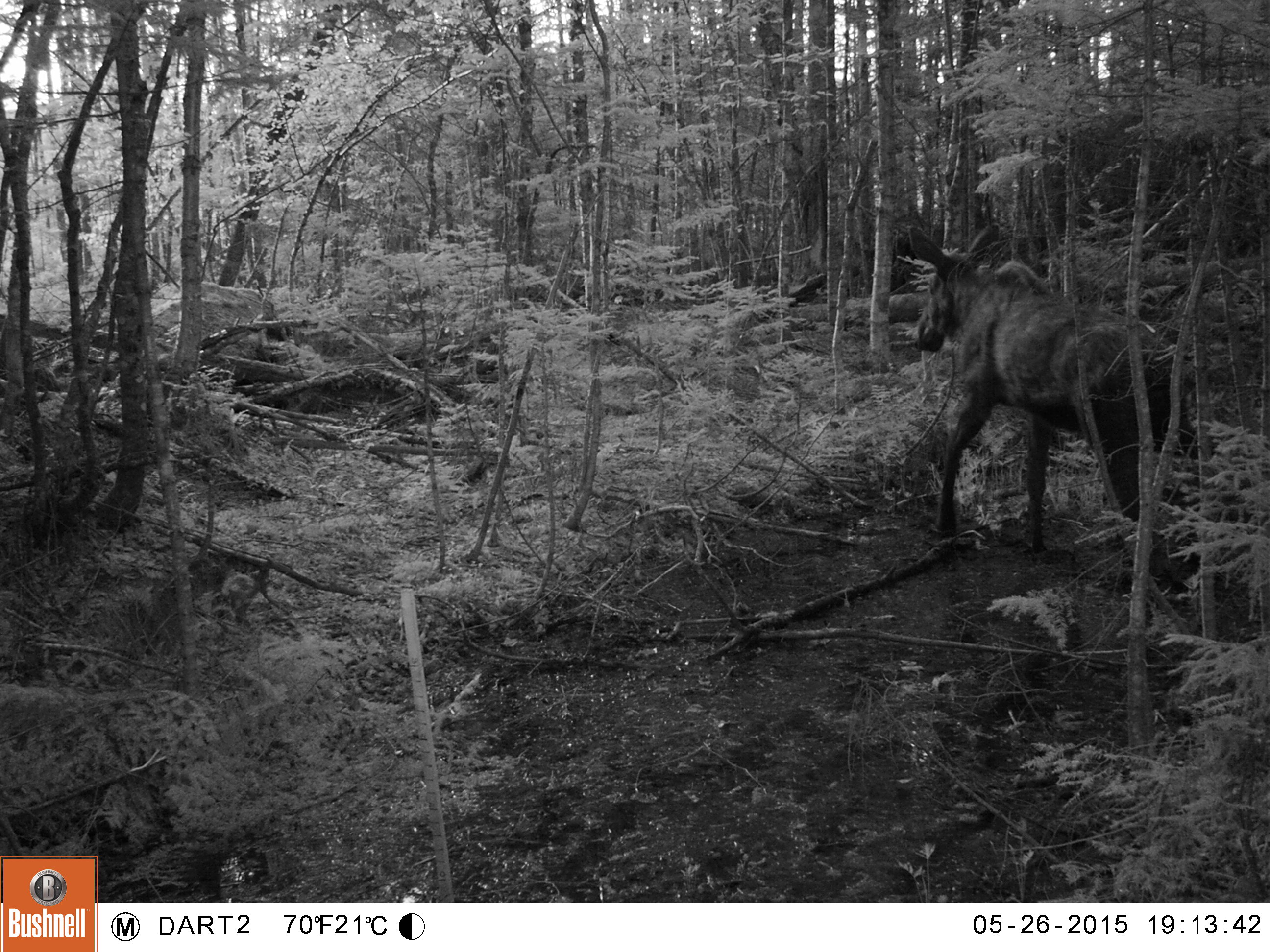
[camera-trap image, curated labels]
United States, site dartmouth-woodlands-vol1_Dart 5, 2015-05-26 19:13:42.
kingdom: Animalia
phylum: Chordata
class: Mammalia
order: Artiodactyla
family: Cervidae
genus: Alces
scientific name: Alces alces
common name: moose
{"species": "moose (Alces alces)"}